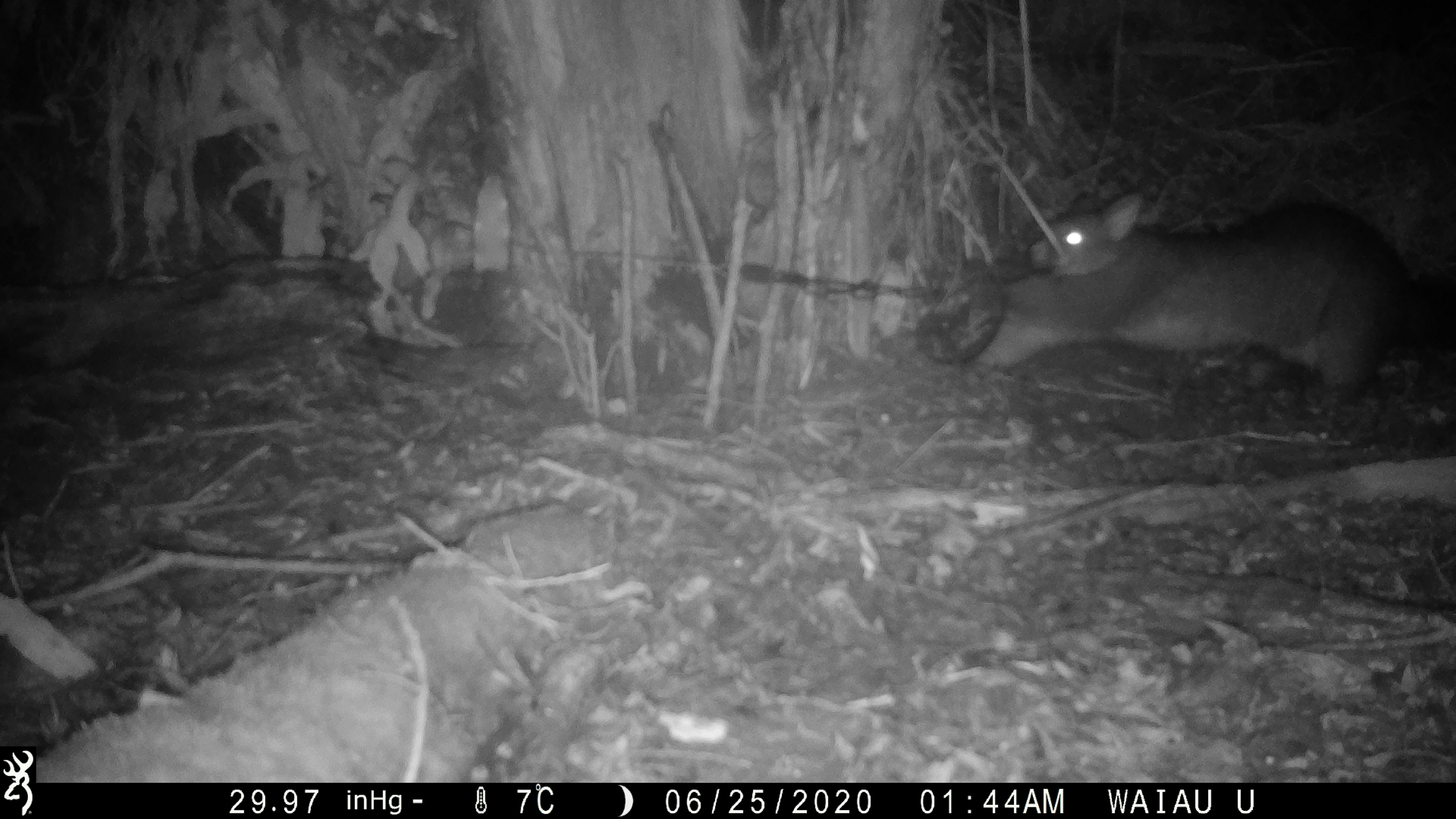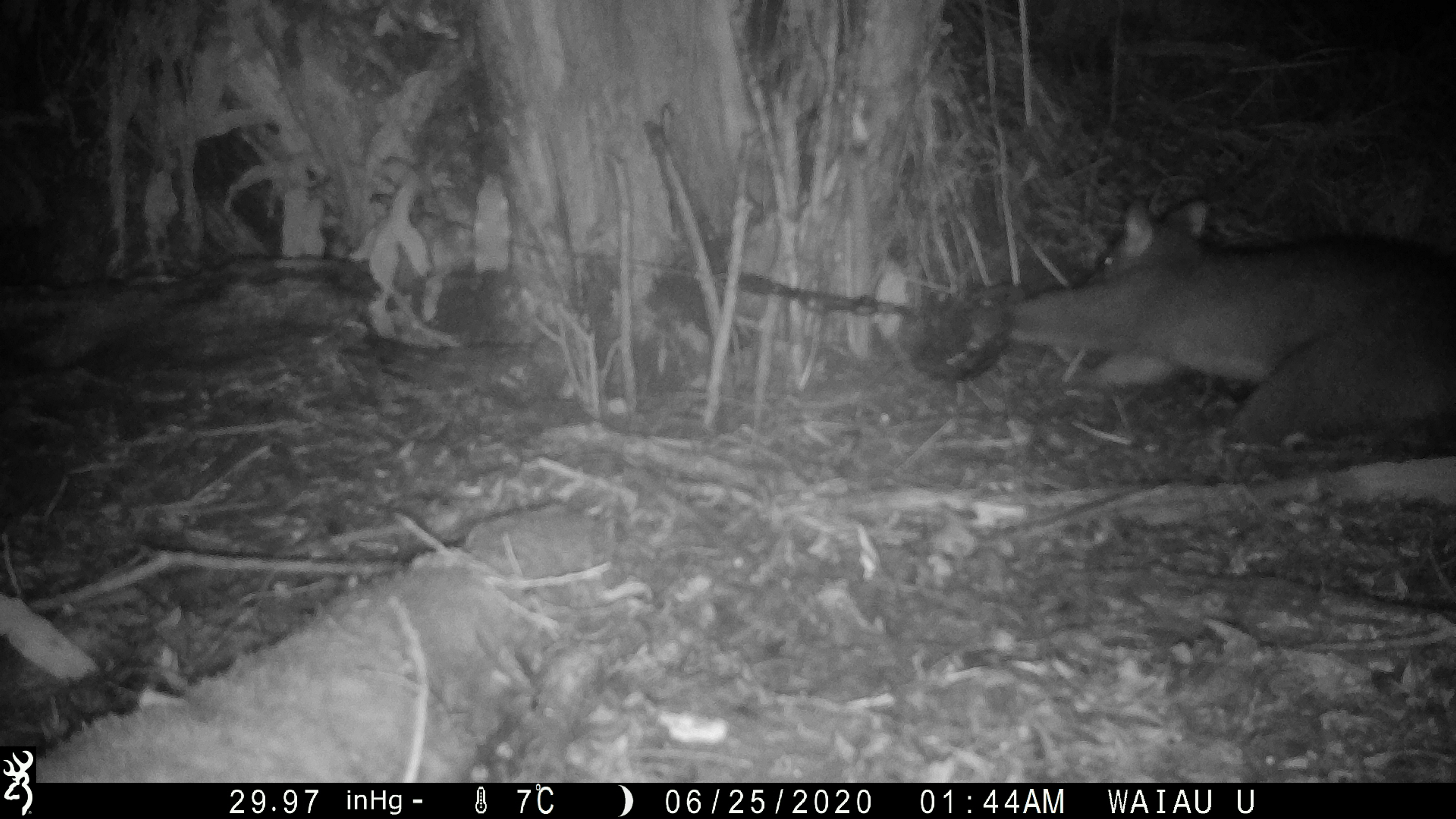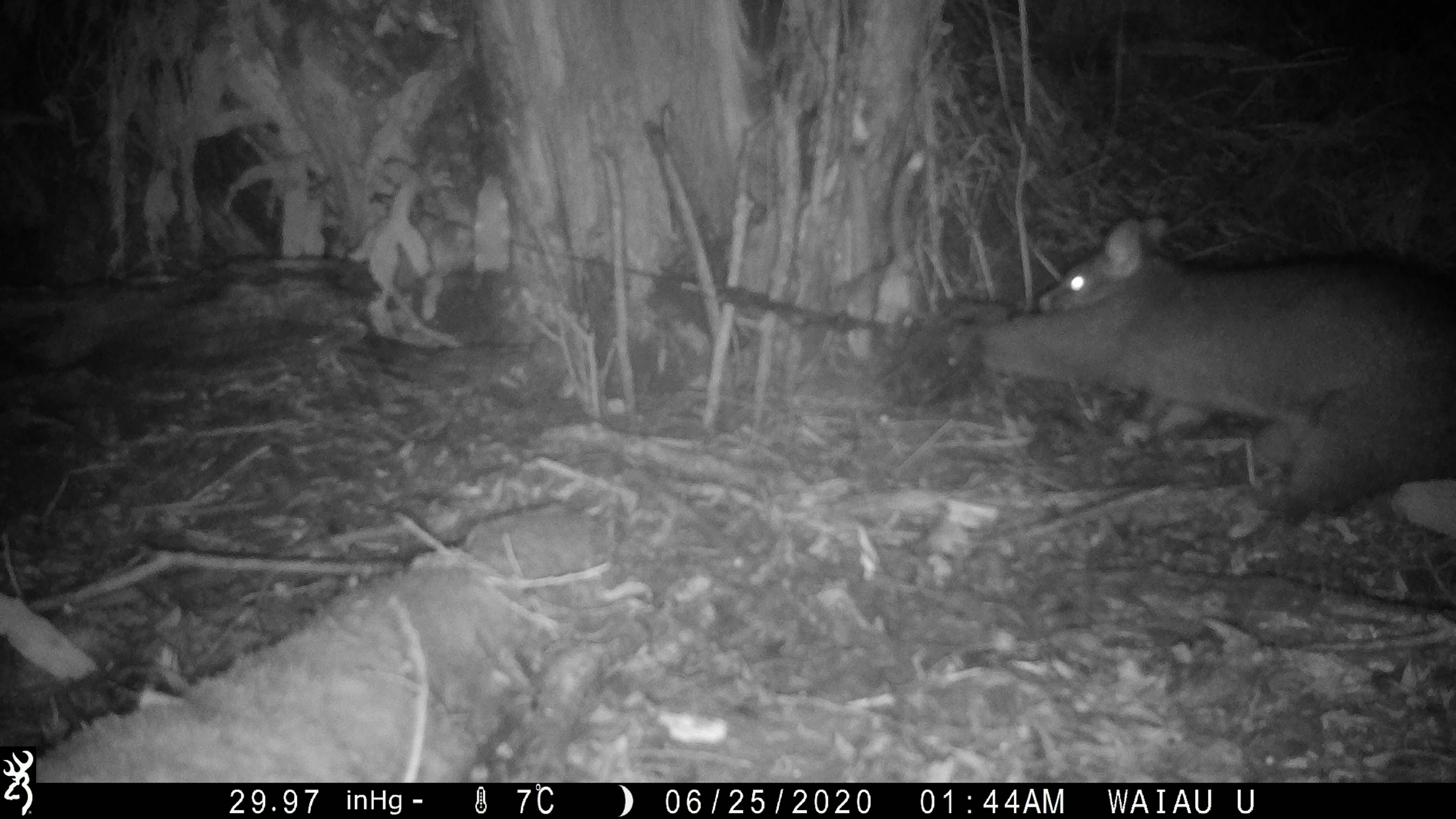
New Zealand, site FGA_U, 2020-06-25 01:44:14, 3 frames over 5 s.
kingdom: Animalia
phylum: Chordata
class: Mammalia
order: Diprotodontia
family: Phalangeridae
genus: Trichosurus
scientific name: Trichosurus vulpecula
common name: common brushtail possum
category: possum